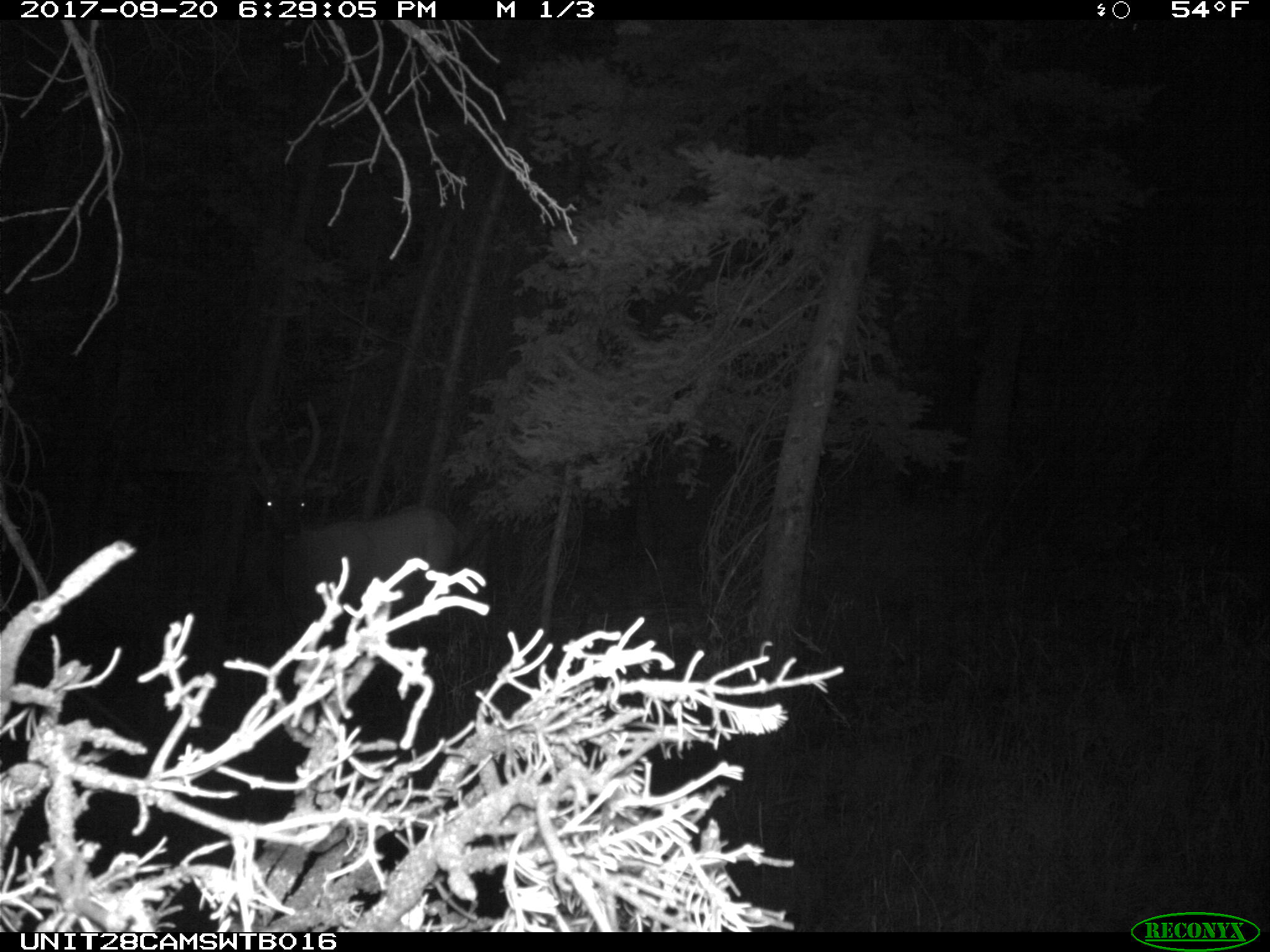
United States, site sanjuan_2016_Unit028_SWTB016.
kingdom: Animalia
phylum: Chordata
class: Mammalia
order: Artiodactyla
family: Cervidae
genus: Cervus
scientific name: Cervus elaphus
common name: red deer